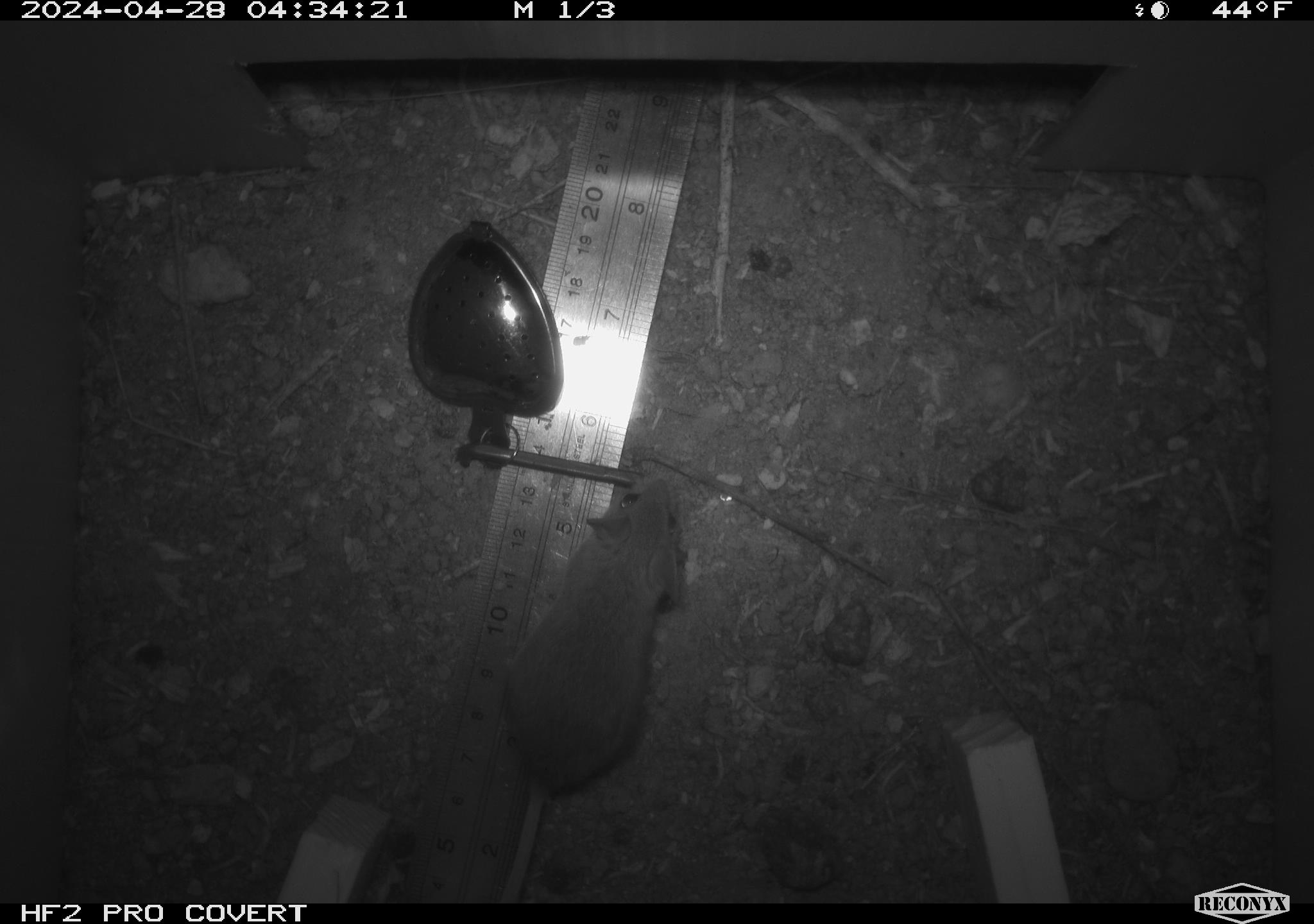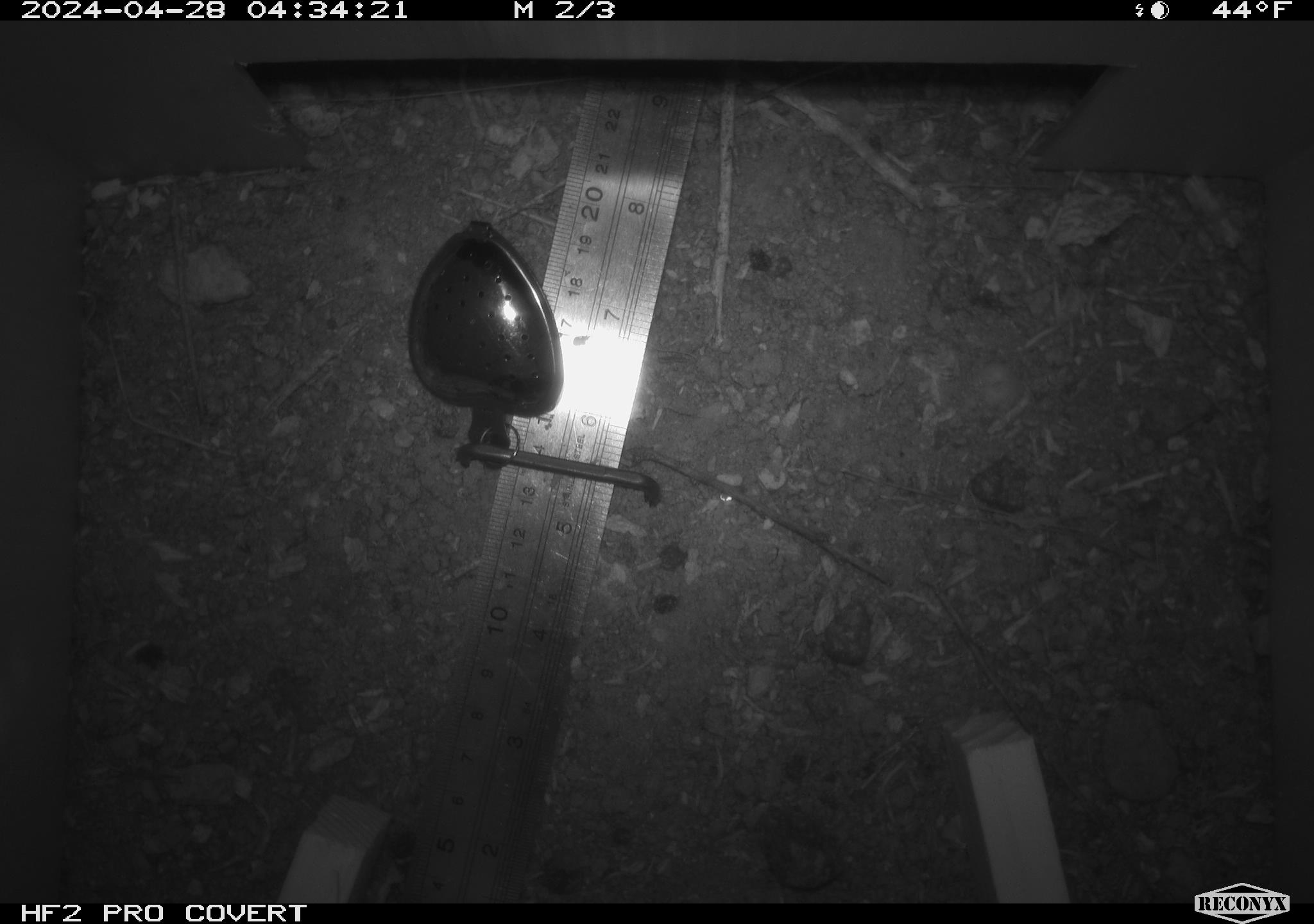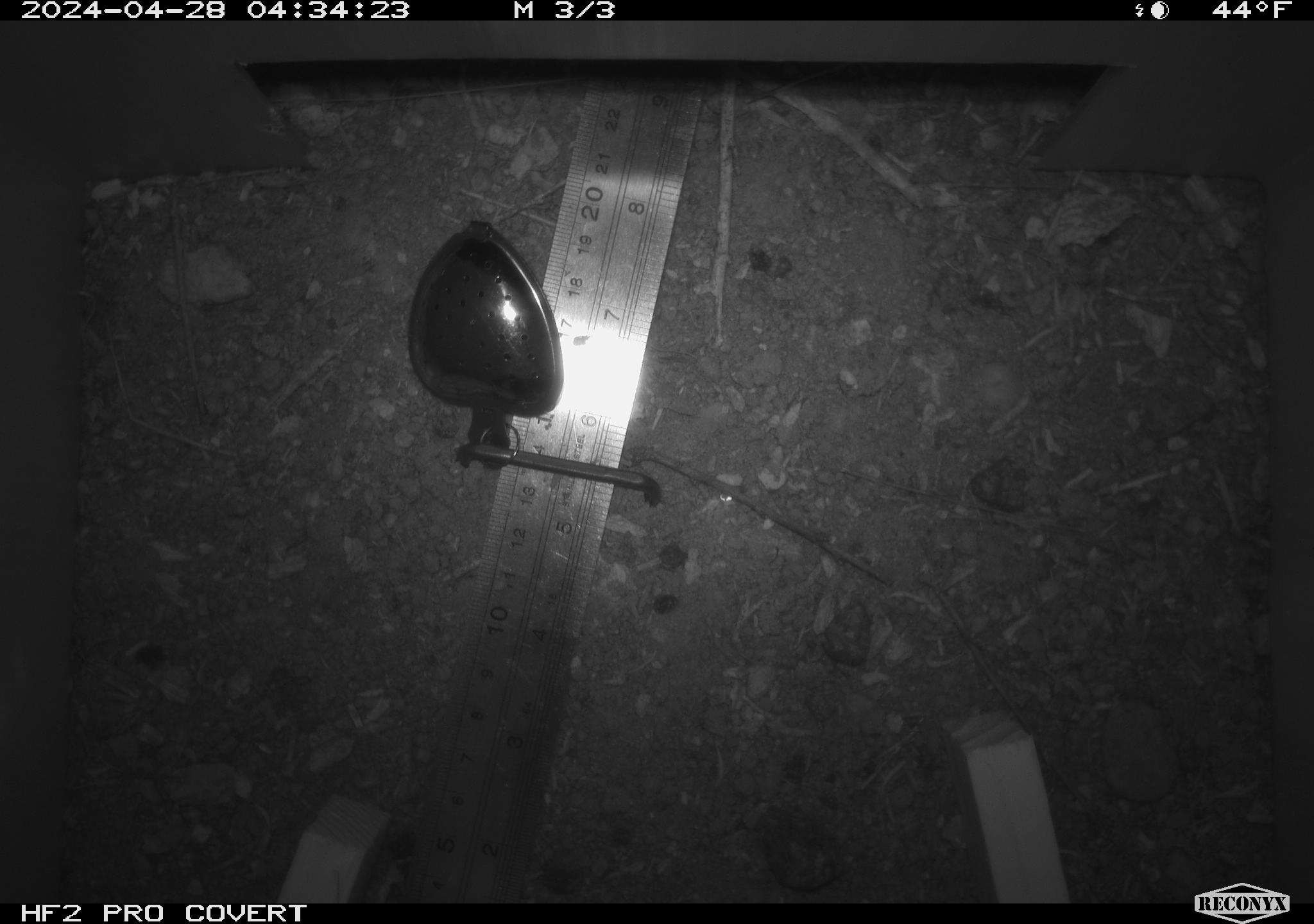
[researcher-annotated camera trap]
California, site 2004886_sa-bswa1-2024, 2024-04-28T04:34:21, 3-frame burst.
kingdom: Animalia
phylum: Chordata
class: Mammalia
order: Rodentia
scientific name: Rodentia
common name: mouse species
Mouse species (Rodentia).